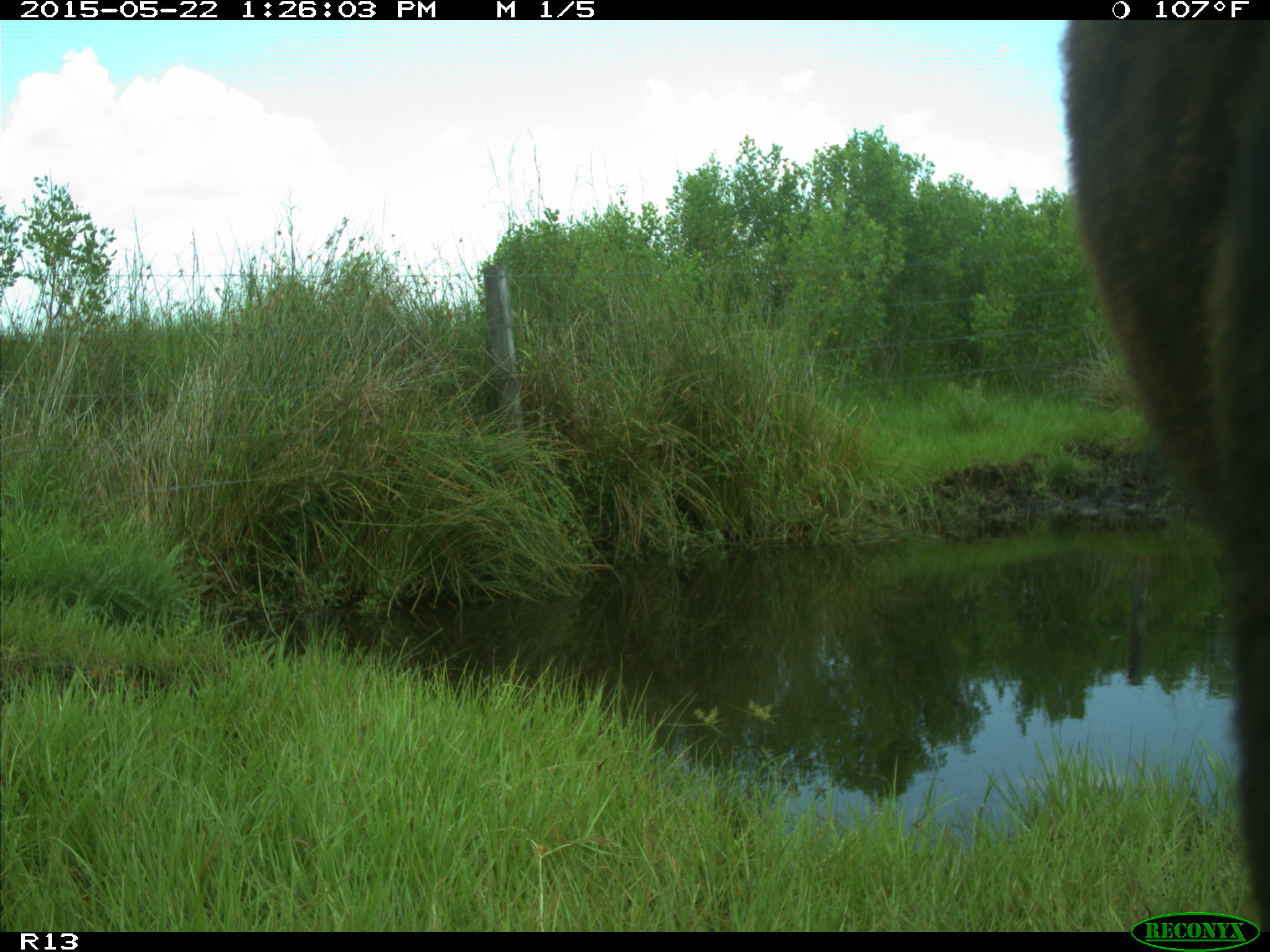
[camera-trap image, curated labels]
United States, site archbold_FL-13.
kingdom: Animalia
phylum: Chordata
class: Mammalia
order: Artiodactyla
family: Bovidae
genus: Bos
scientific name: Bos taurus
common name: domestic cow